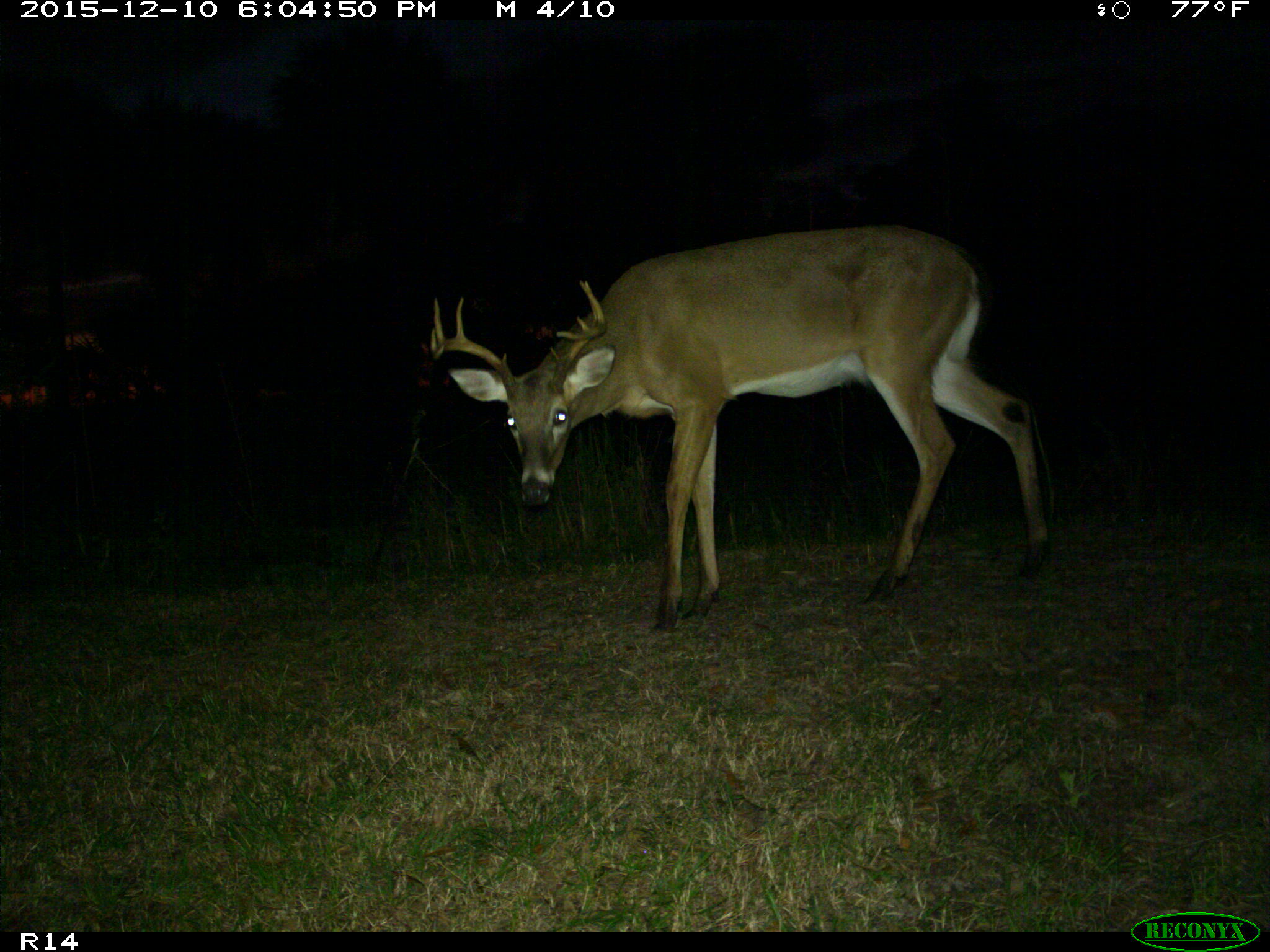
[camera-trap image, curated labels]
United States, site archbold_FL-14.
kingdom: Animalia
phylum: Chordata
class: Mammalia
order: Artiodactyla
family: Cervidae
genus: Odocoileus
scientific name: Odocoileus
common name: deer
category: unidentified deer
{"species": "unidentified deer (deer) (Odocoileus)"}